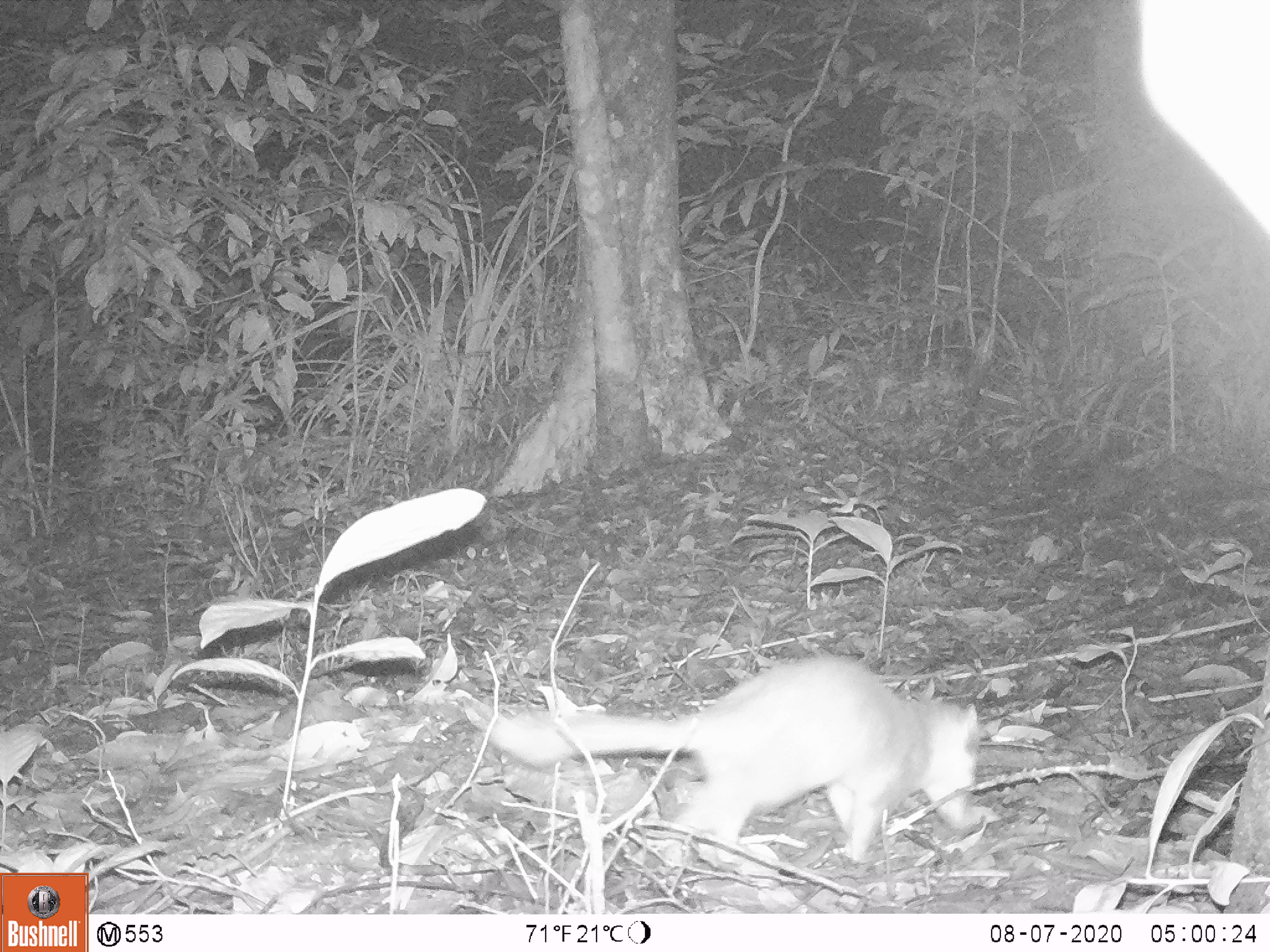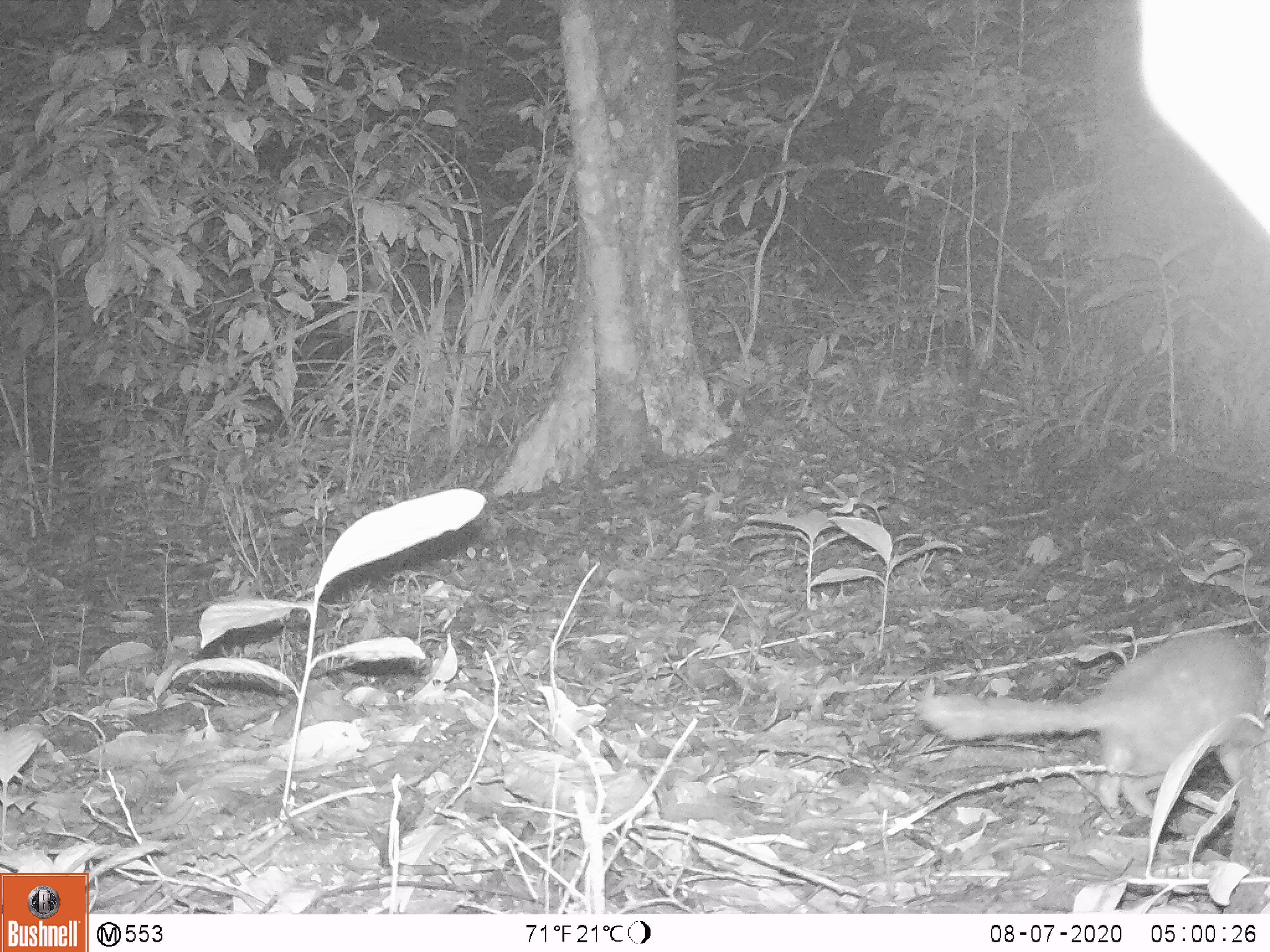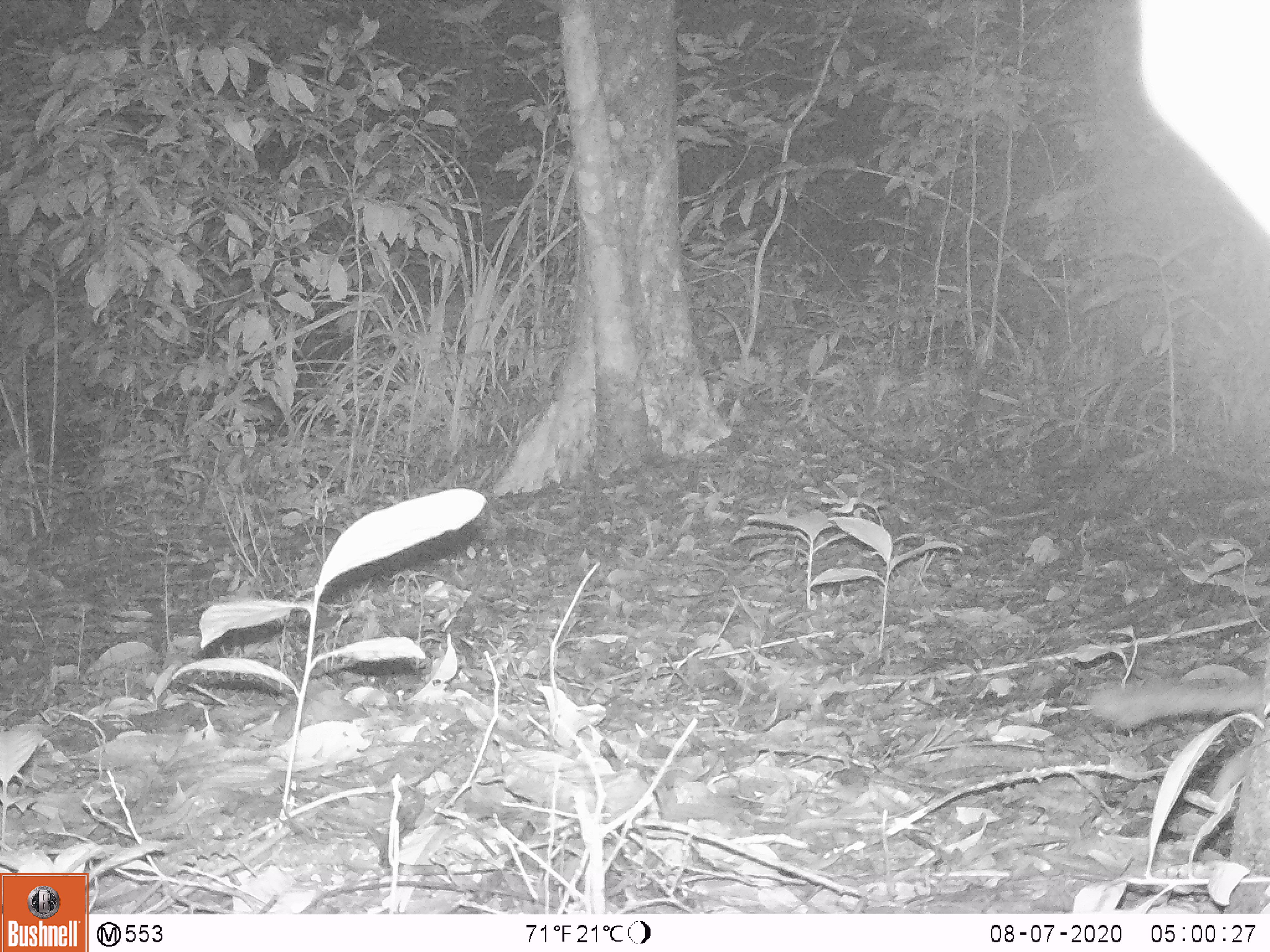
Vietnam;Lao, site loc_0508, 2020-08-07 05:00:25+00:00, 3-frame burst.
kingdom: Animalia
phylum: Chordata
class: Mammalia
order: Carnivora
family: Mustelidae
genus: Melogale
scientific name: Melogale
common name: ferret badger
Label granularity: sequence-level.